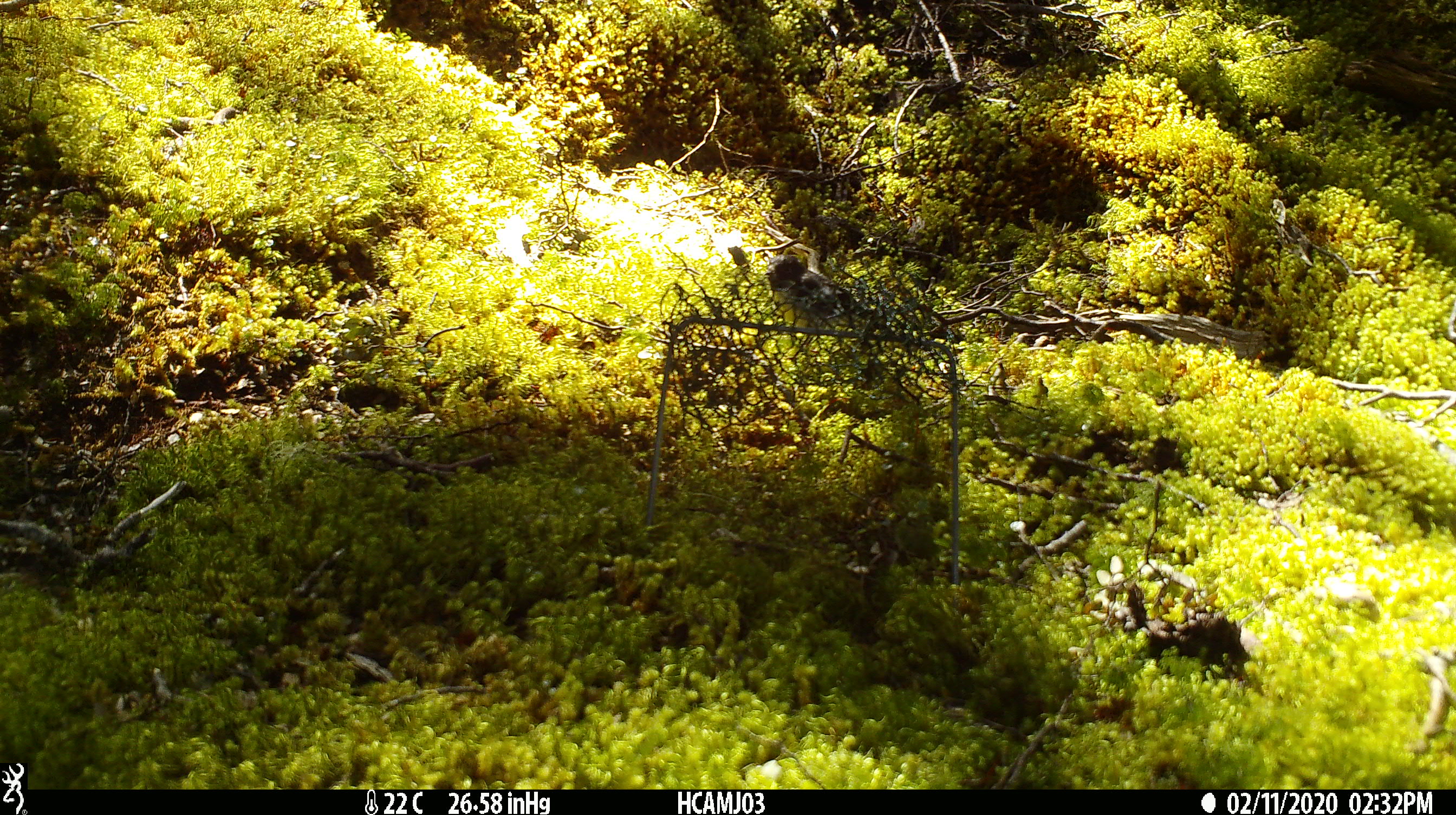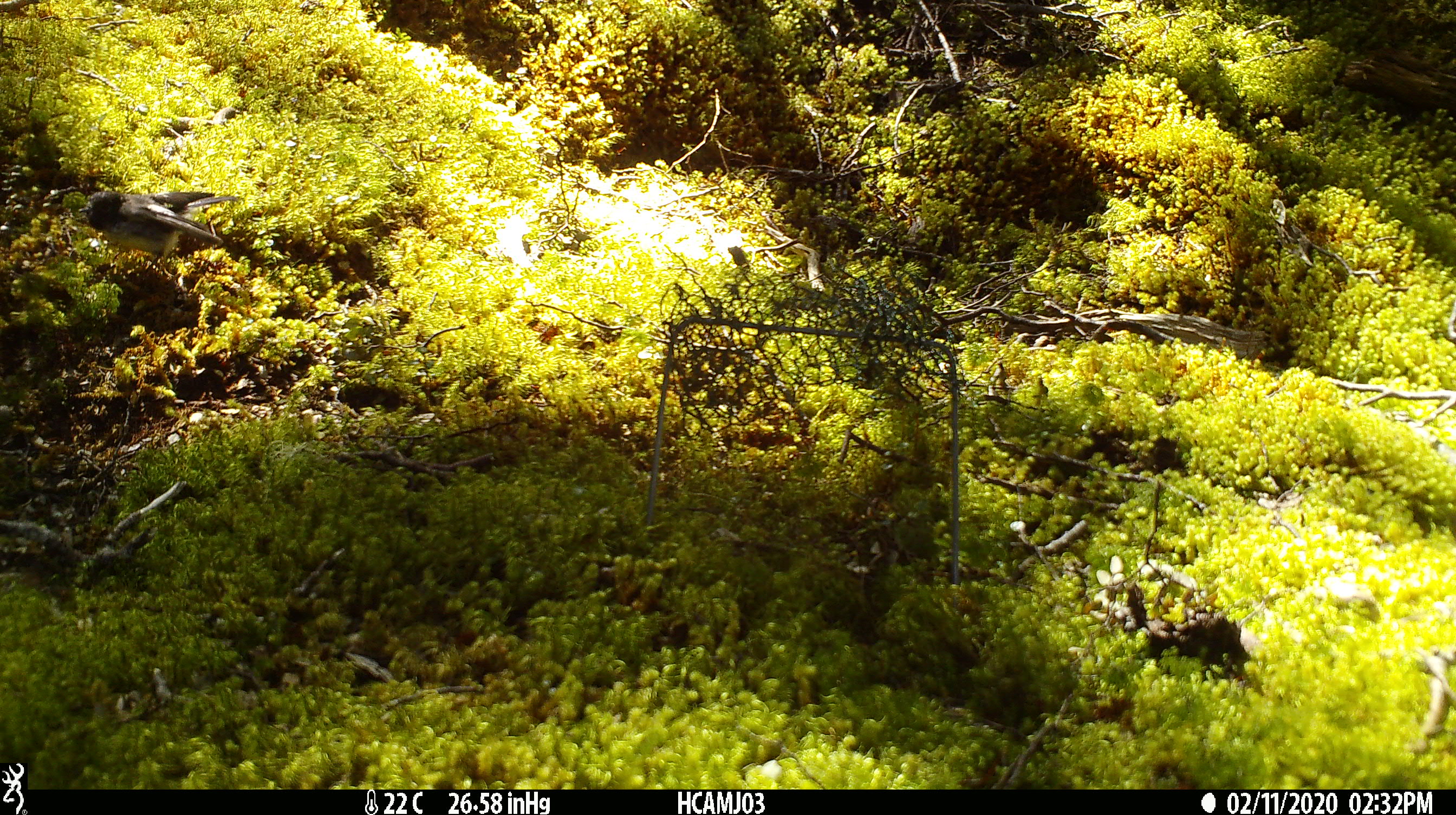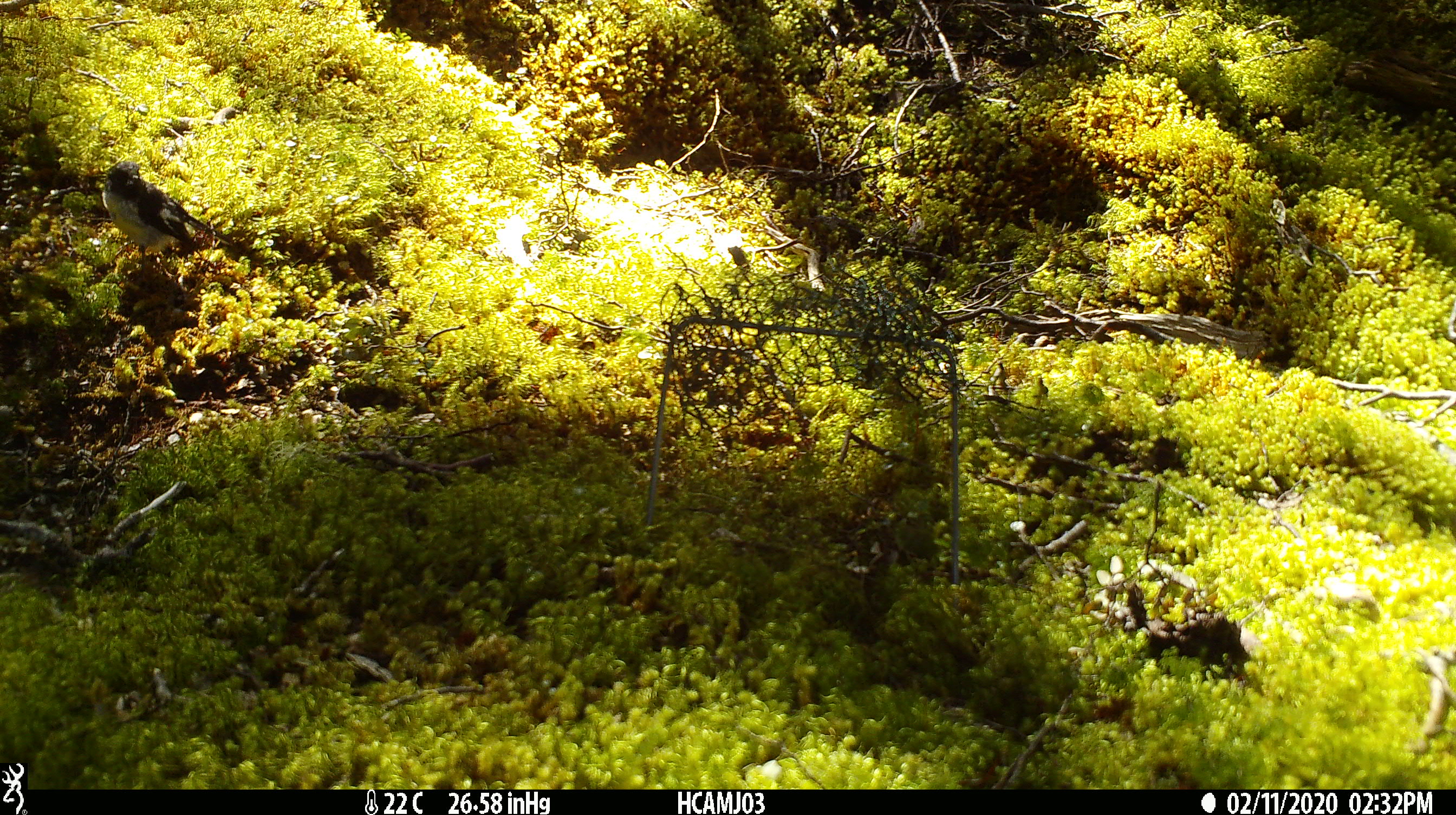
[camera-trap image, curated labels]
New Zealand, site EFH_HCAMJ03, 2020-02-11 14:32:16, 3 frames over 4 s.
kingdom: Animalia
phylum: Chordata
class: Aves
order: Passeriformes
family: Petroicidae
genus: Petroica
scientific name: Petroica macrocephala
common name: tomtit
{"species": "tomtit (Petroica macrocephala)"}